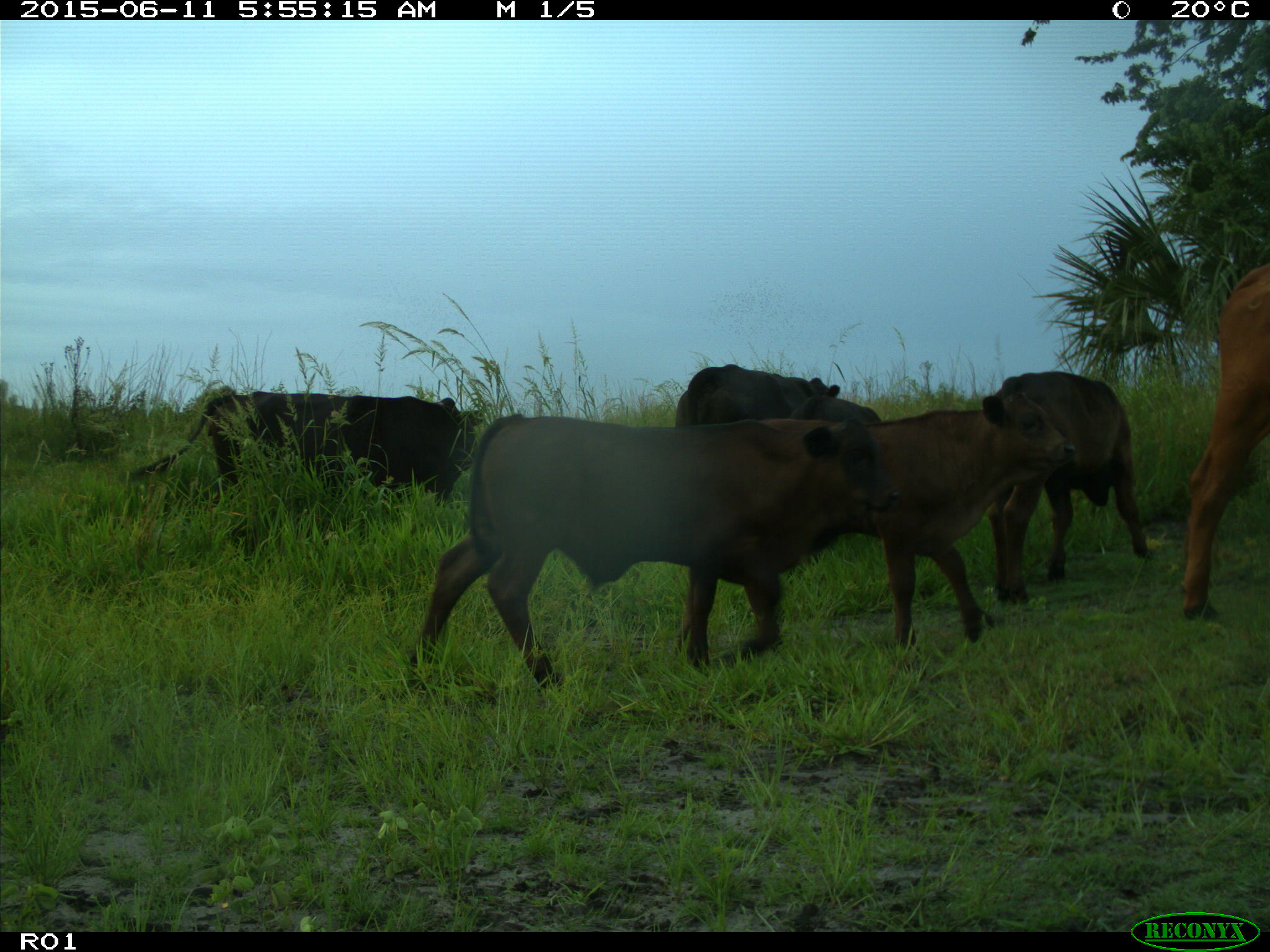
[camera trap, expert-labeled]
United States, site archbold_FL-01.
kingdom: Animalia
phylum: Chordata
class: Mammalia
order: Artiodactyla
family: Bovidae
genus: Bos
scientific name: Bos taurus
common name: domestic cow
Bos taurus (domestic cow).